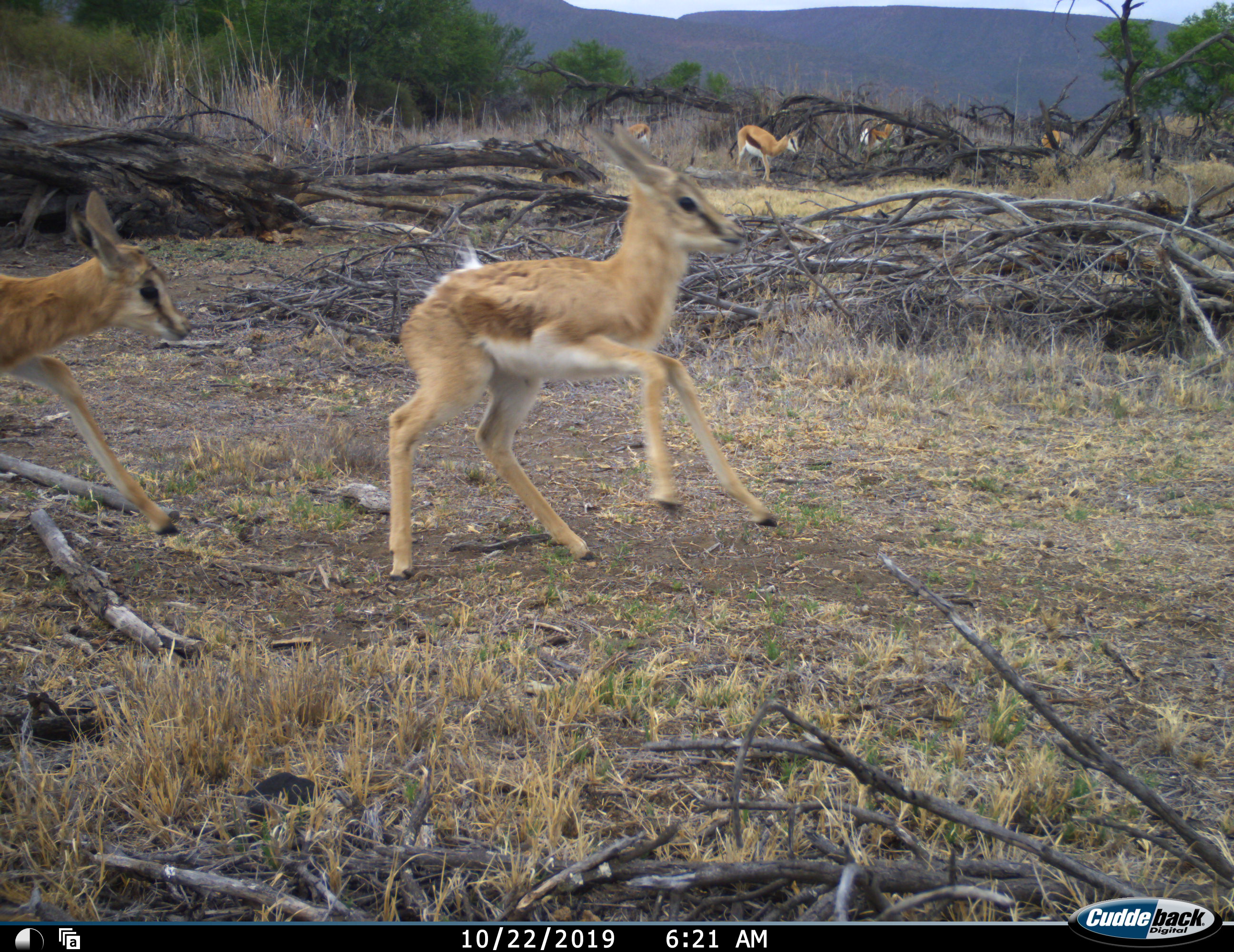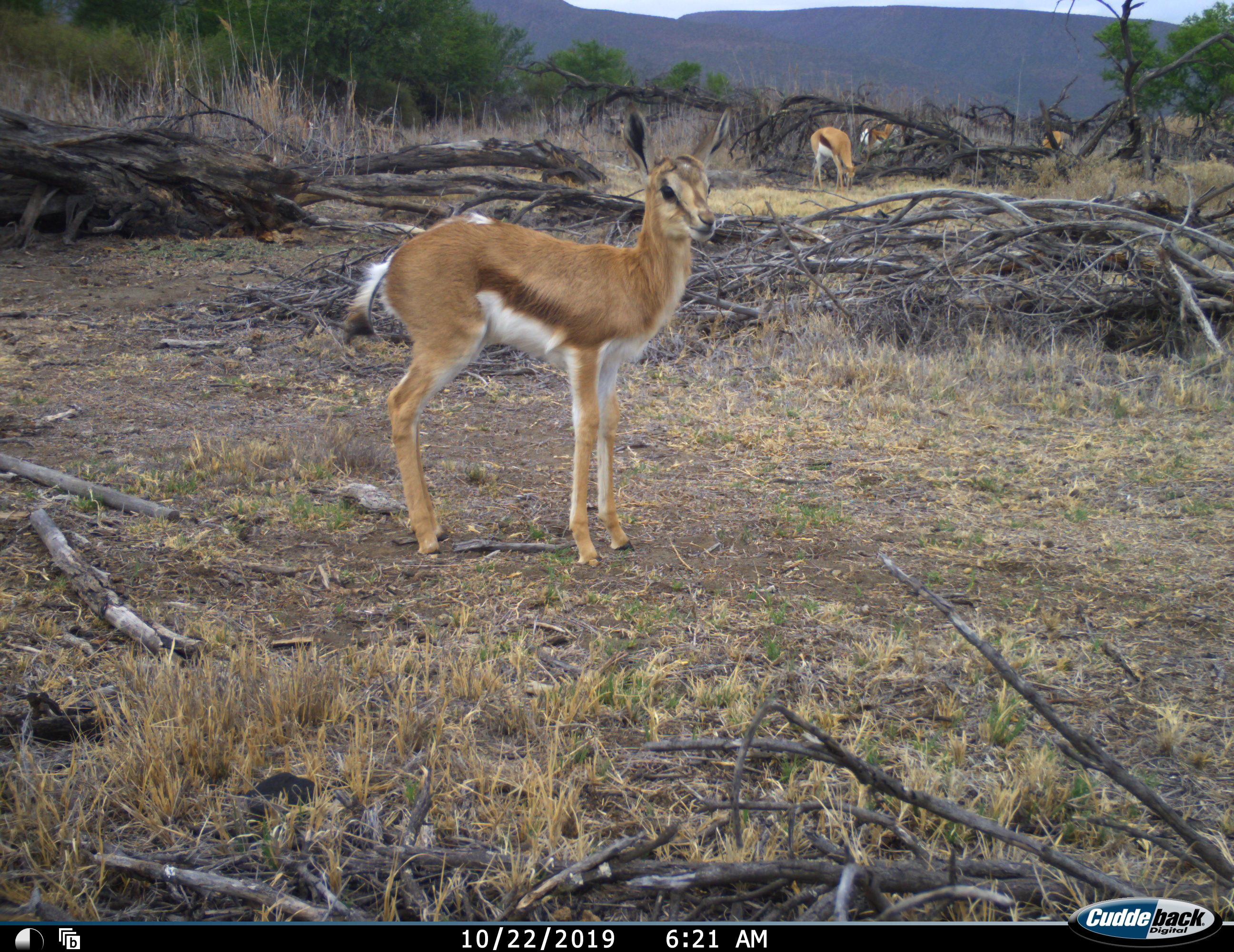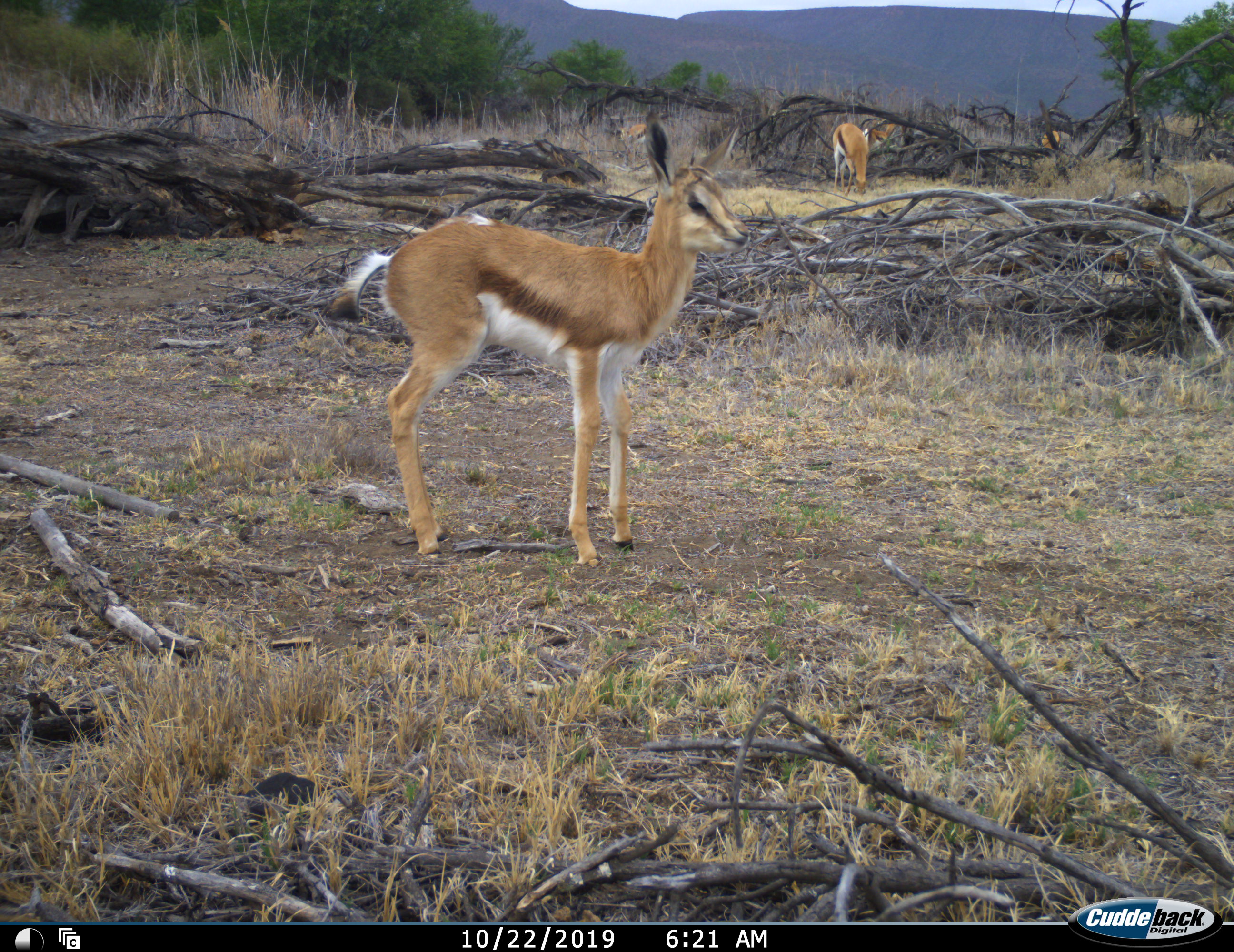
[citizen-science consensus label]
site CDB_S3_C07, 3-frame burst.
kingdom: Animalia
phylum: Chordata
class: Mammalia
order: Artiodactyla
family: Bovidae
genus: Antidorcas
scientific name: Antidorcas marsupialis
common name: springbok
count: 6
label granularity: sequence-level